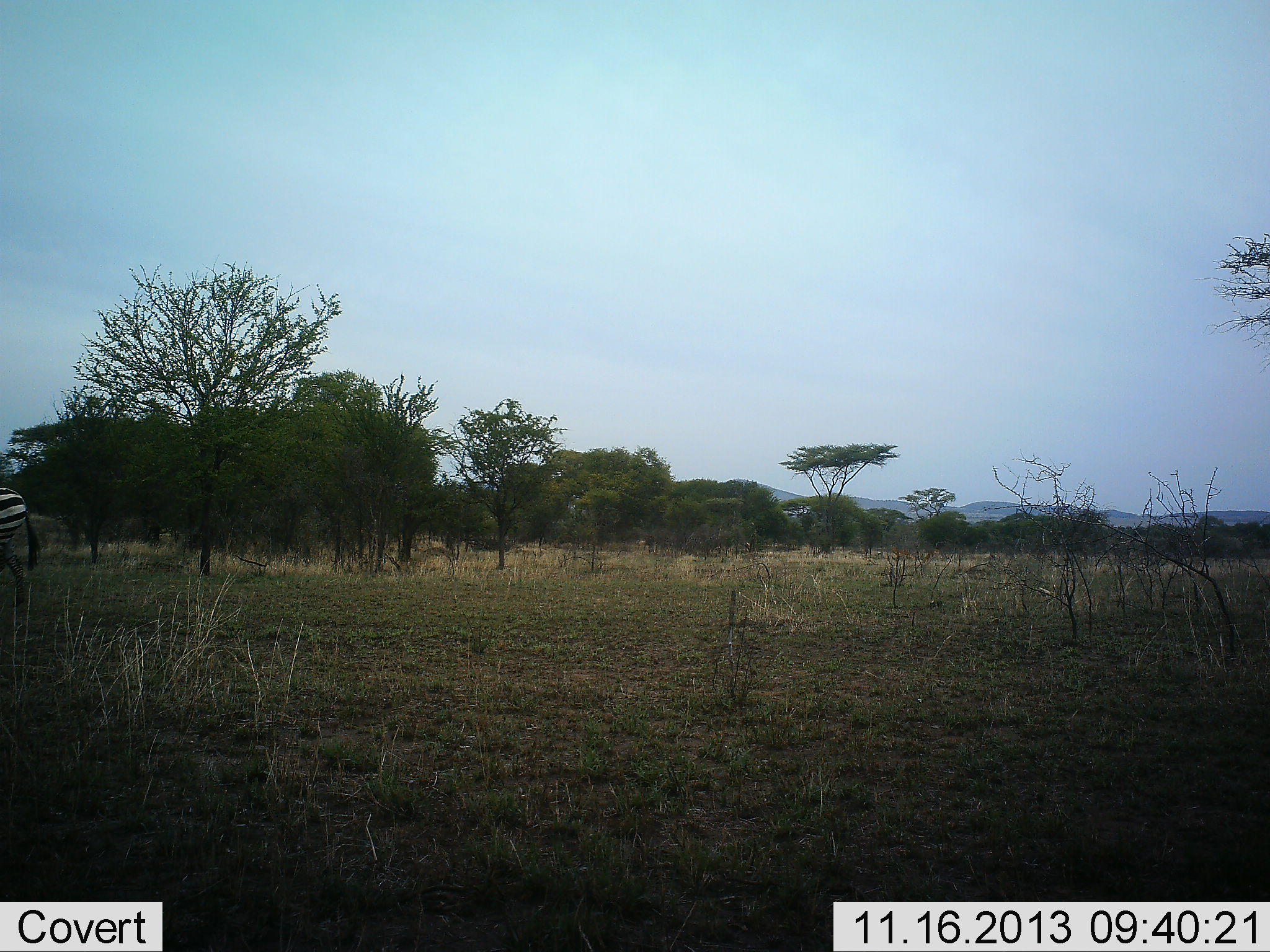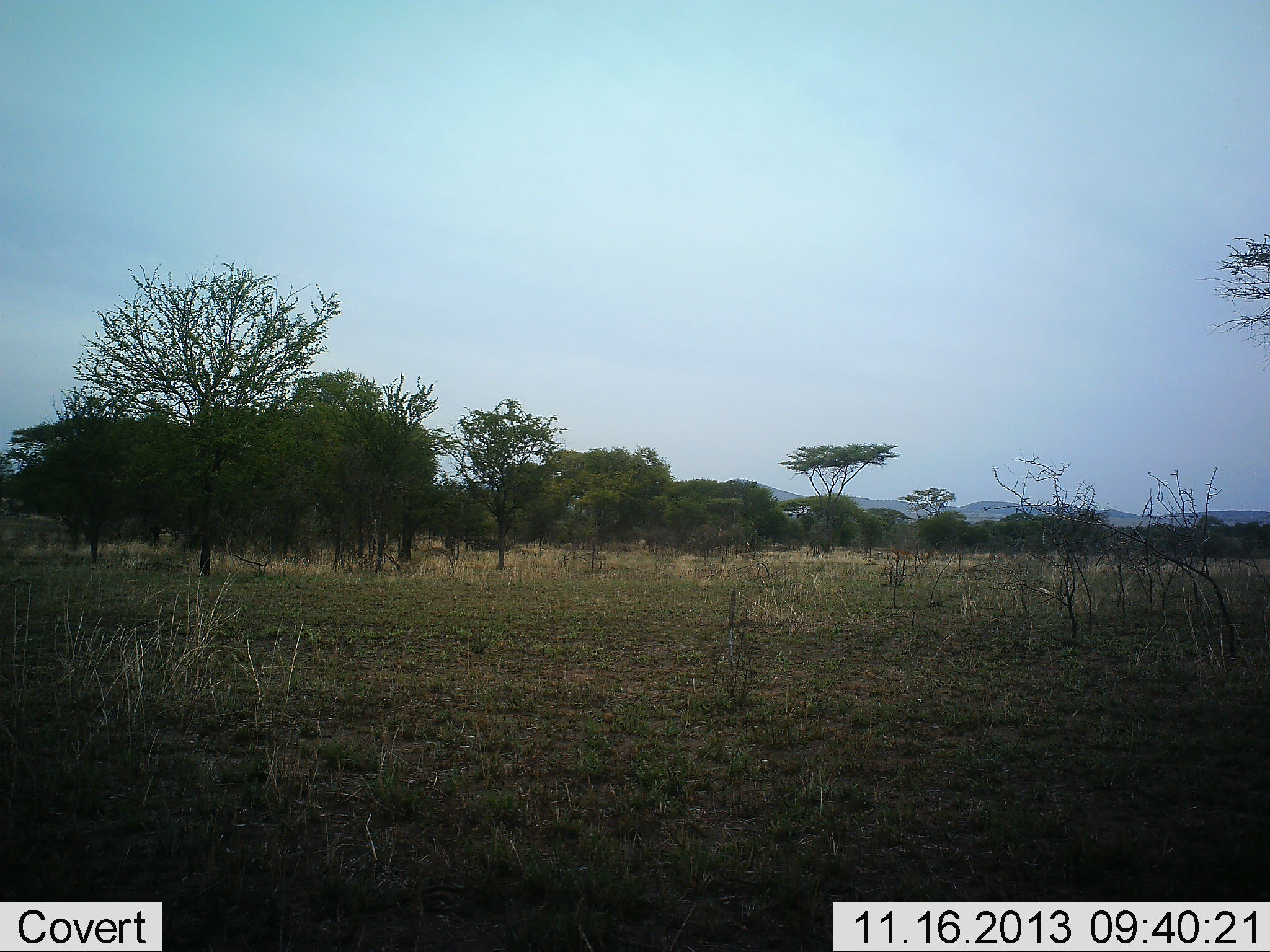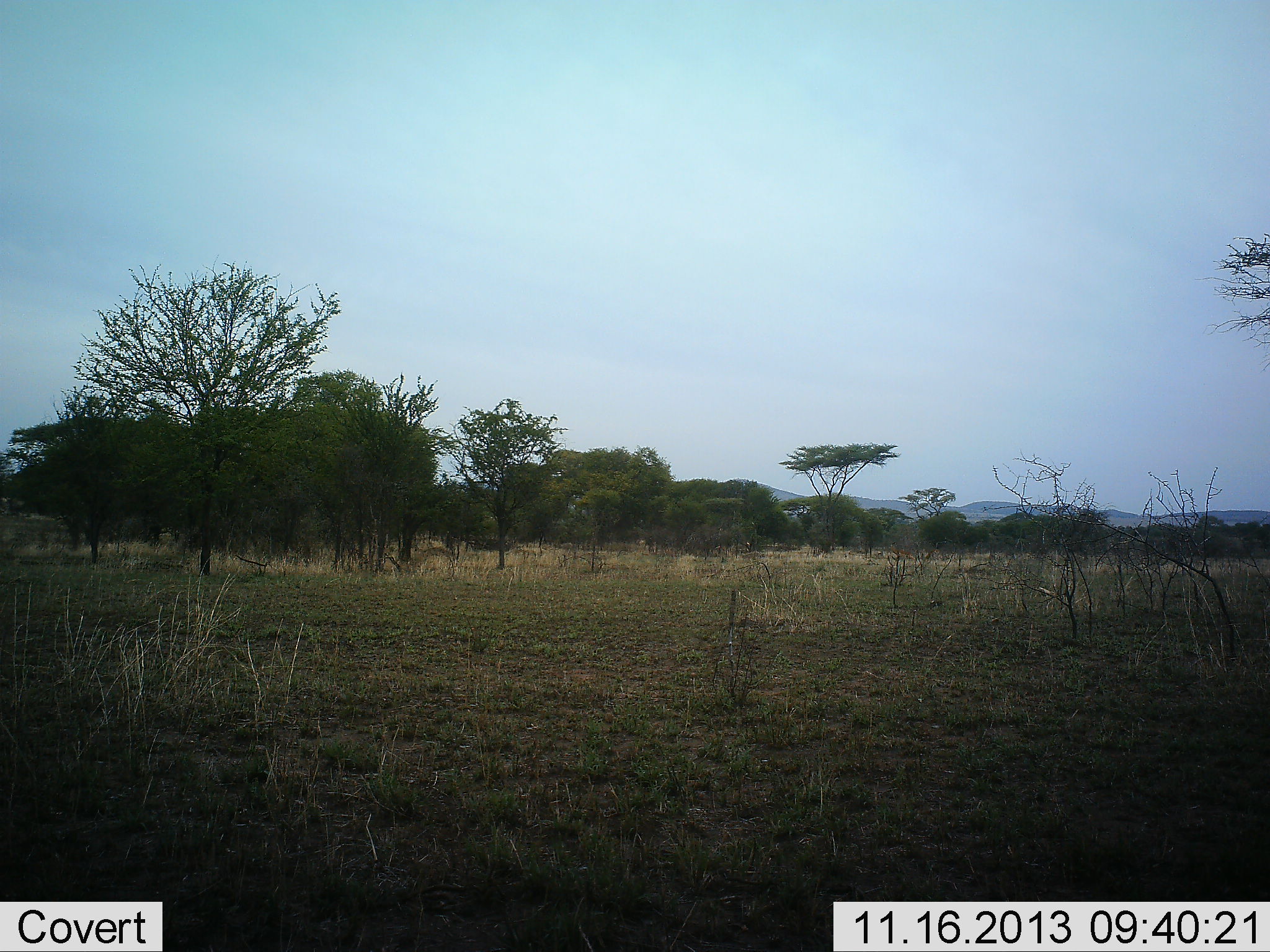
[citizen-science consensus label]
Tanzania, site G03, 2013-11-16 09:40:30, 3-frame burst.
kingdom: Animalia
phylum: Chordata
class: Mammalia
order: Perissodactyla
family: Equidae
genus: Equus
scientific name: Equus quagga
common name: plains zebra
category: zebra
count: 1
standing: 0%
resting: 0%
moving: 100%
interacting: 0%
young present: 0%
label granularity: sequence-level